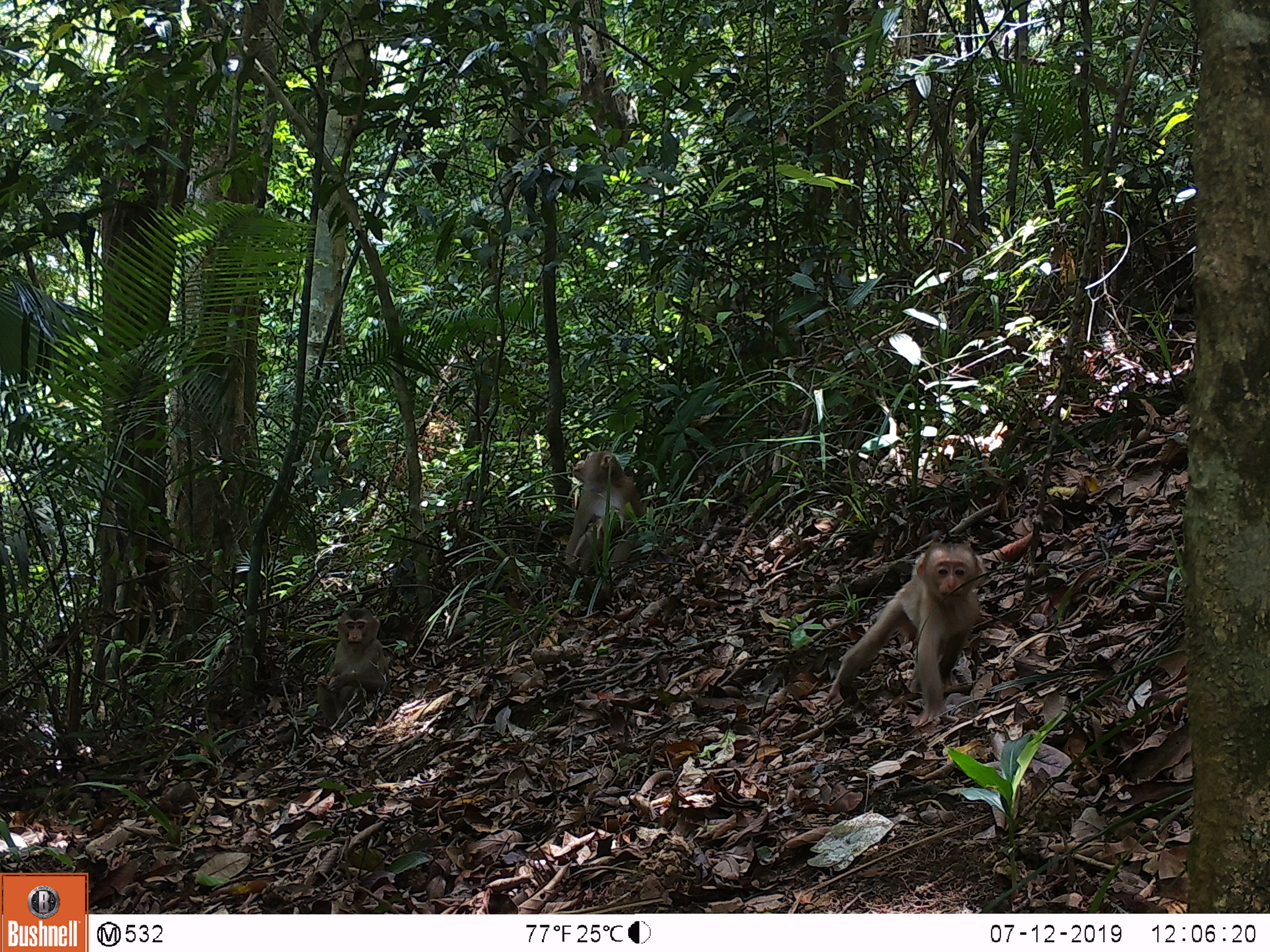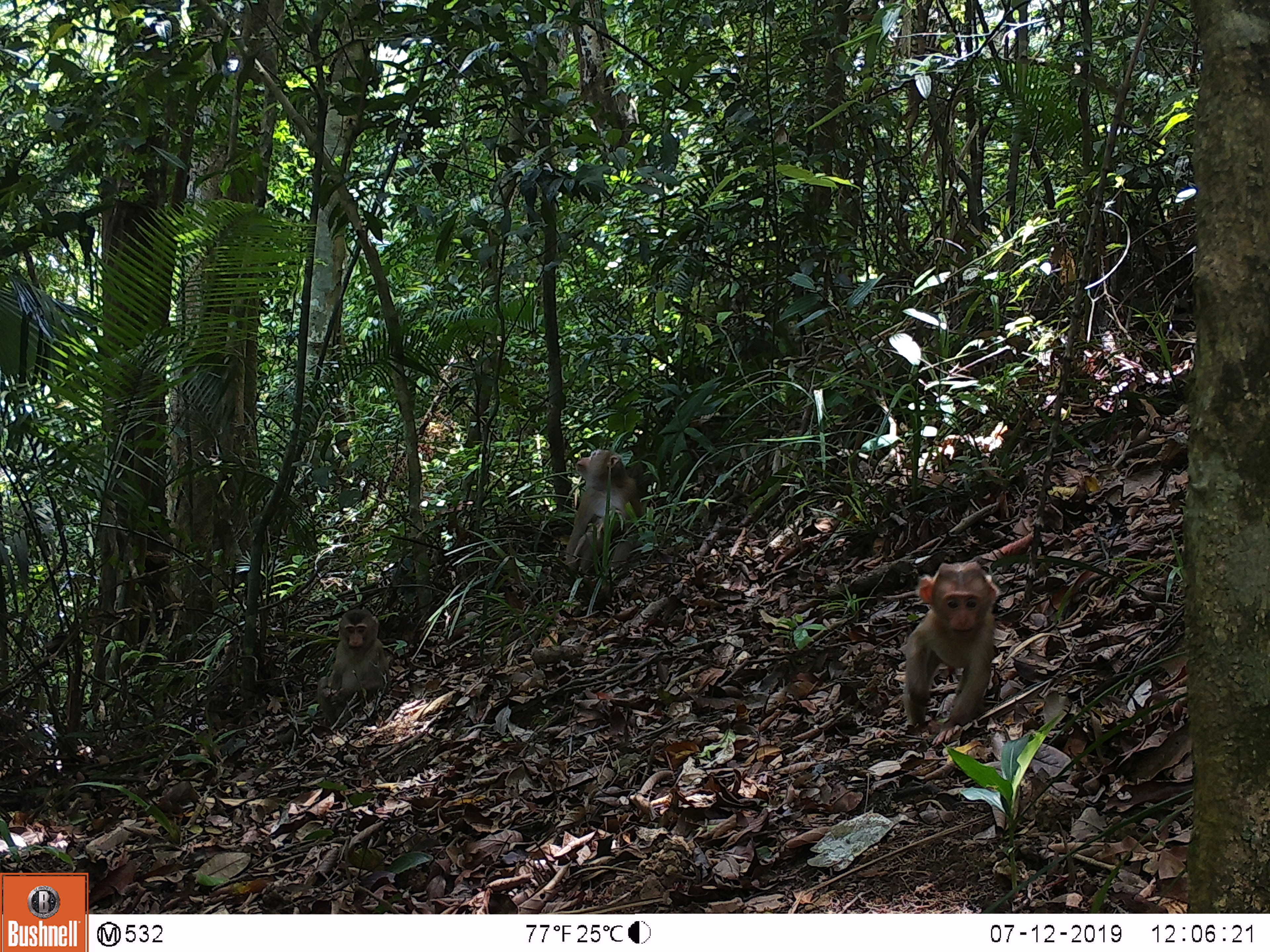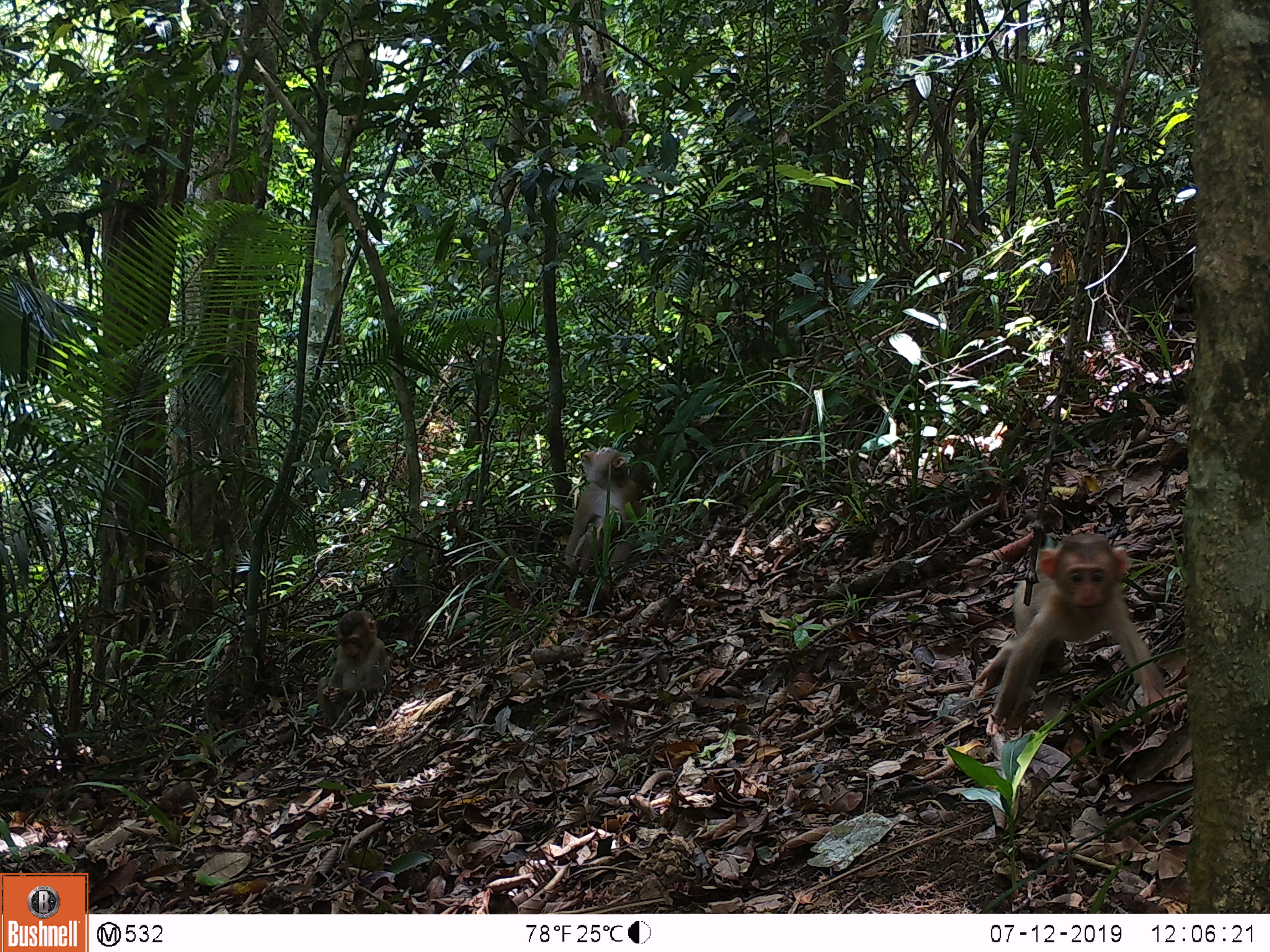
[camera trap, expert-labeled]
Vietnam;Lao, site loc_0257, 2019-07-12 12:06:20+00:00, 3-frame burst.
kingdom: Animalia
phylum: Chordata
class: Mammalia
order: Primates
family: Cercopithecidae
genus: Macaca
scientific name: Macaca nemestrina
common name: pig-tailed macaque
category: pig tailed macaque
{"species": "pig tailed macaque (pig-tailed macaque) (Macaca nemestrina)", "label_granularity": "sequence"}